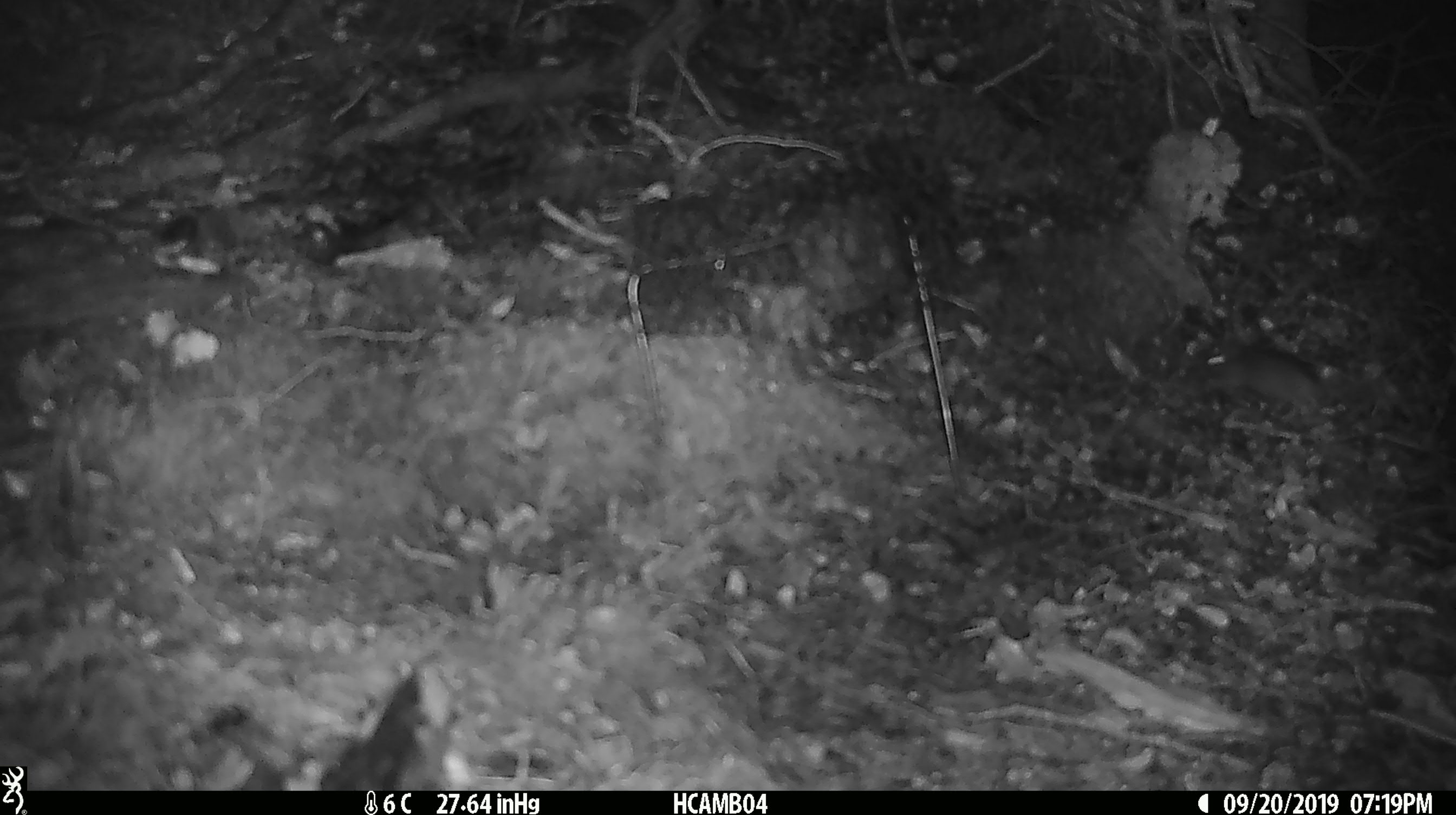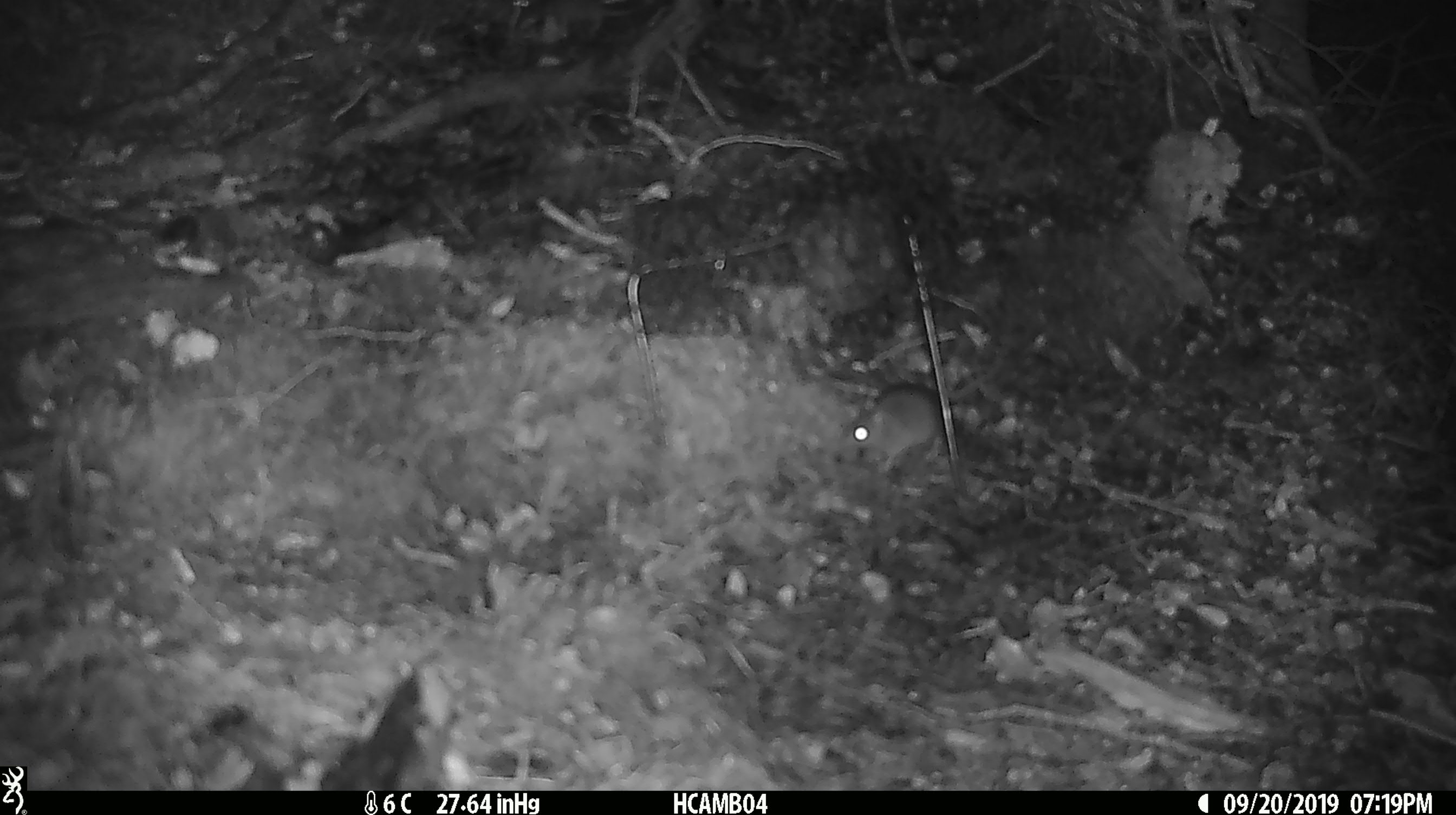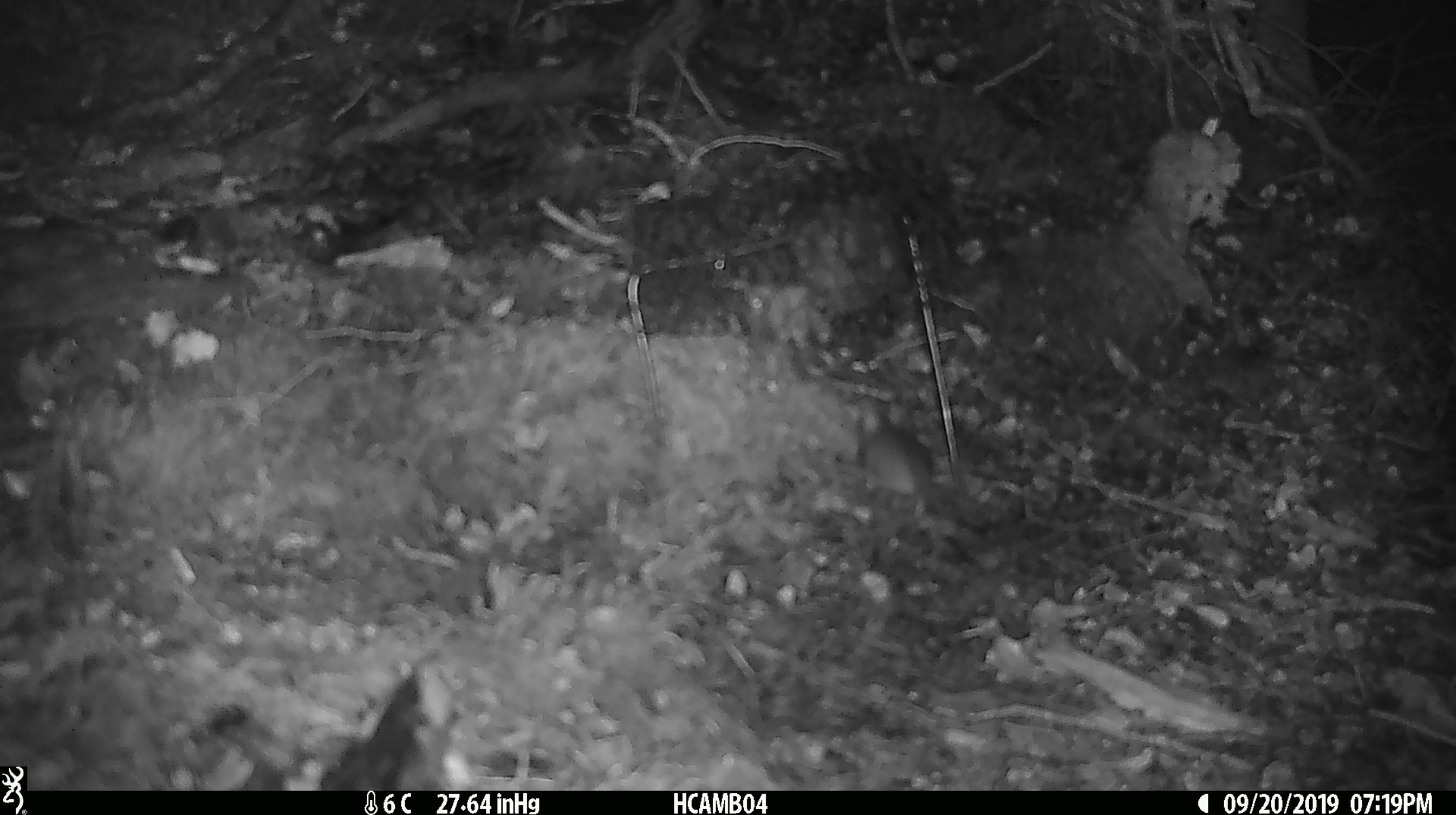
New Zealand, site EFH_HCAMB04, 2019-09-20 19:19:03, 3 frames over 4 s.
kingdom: Animalia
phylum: Chordata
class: Mammalia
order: Rodentia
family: Muridae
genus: Mus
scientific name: Mus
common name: mouse